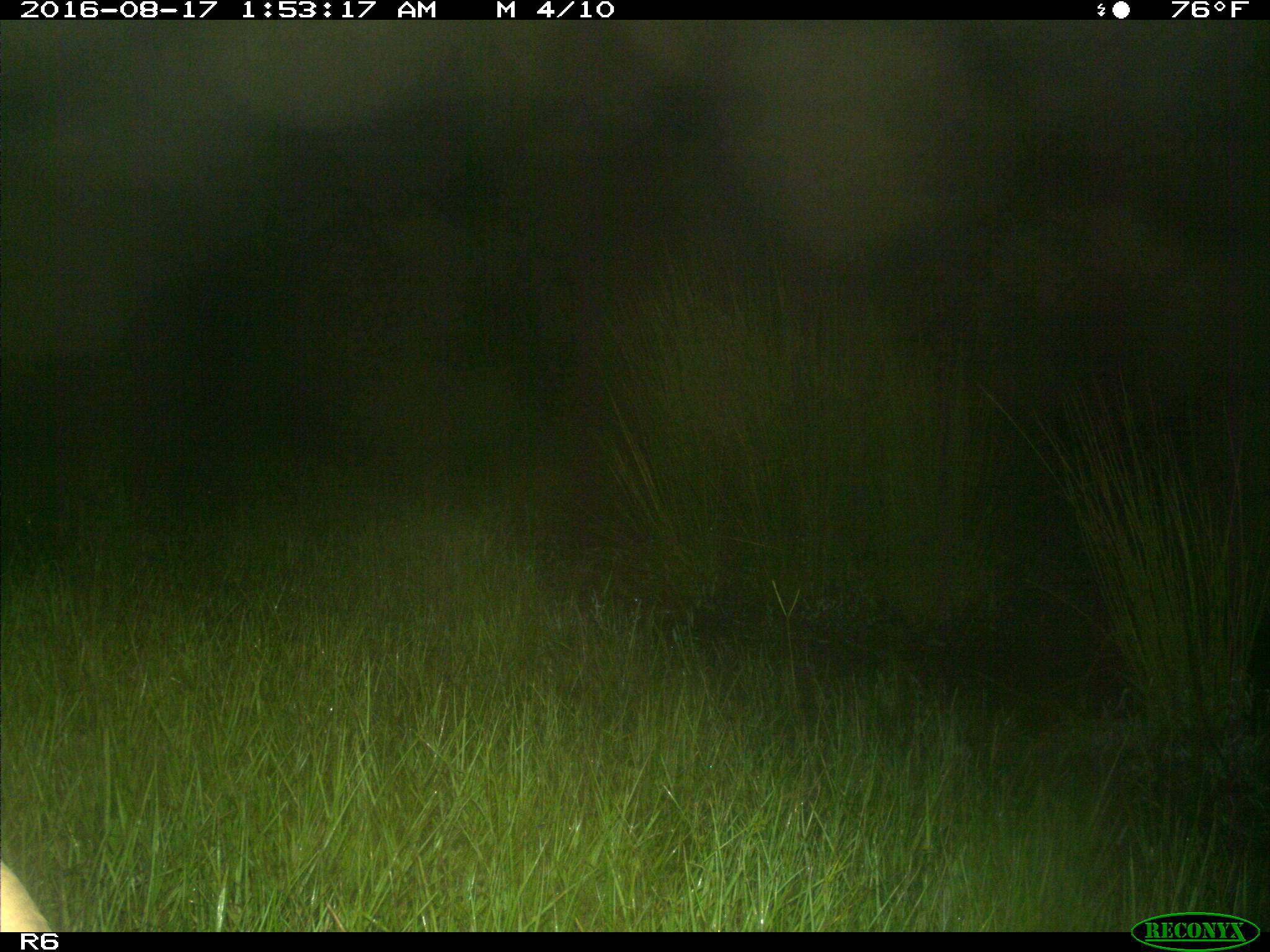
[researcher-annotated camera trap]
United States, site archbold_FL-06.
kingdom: Animalia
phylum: Chordata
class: Mammalia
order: Artiodactyla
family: Bovidae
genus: Bos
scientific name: Bos taurus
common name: domestic cow